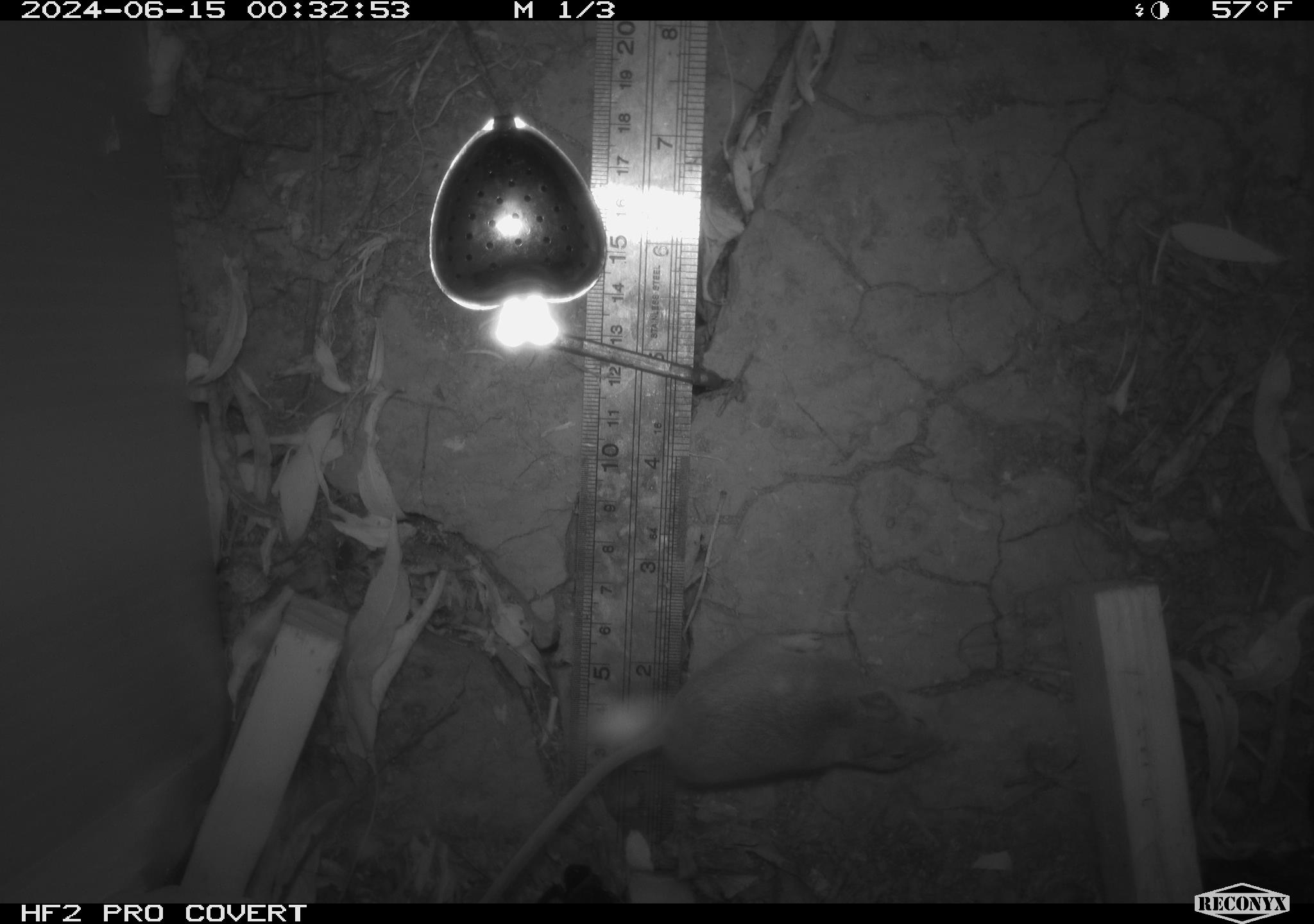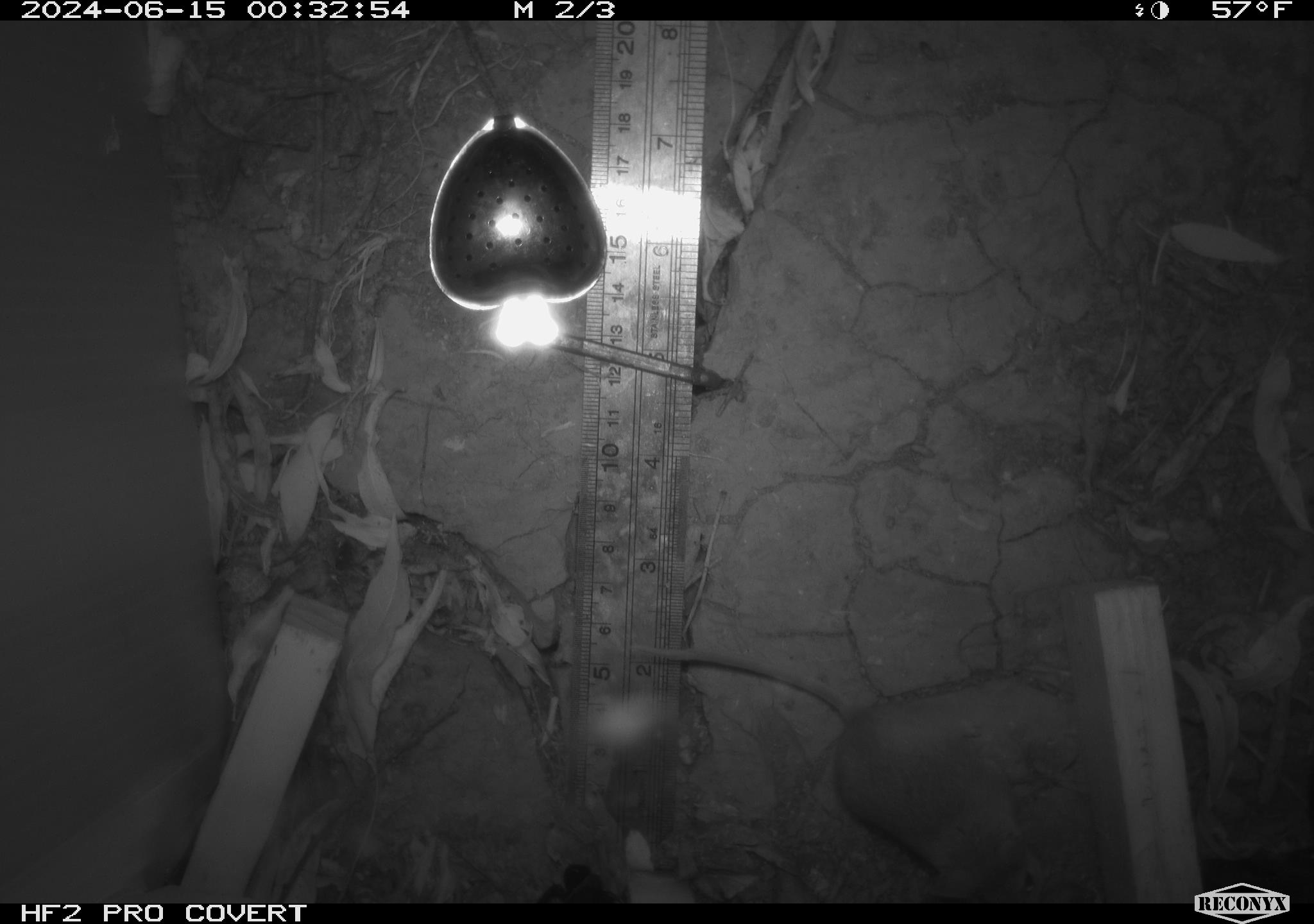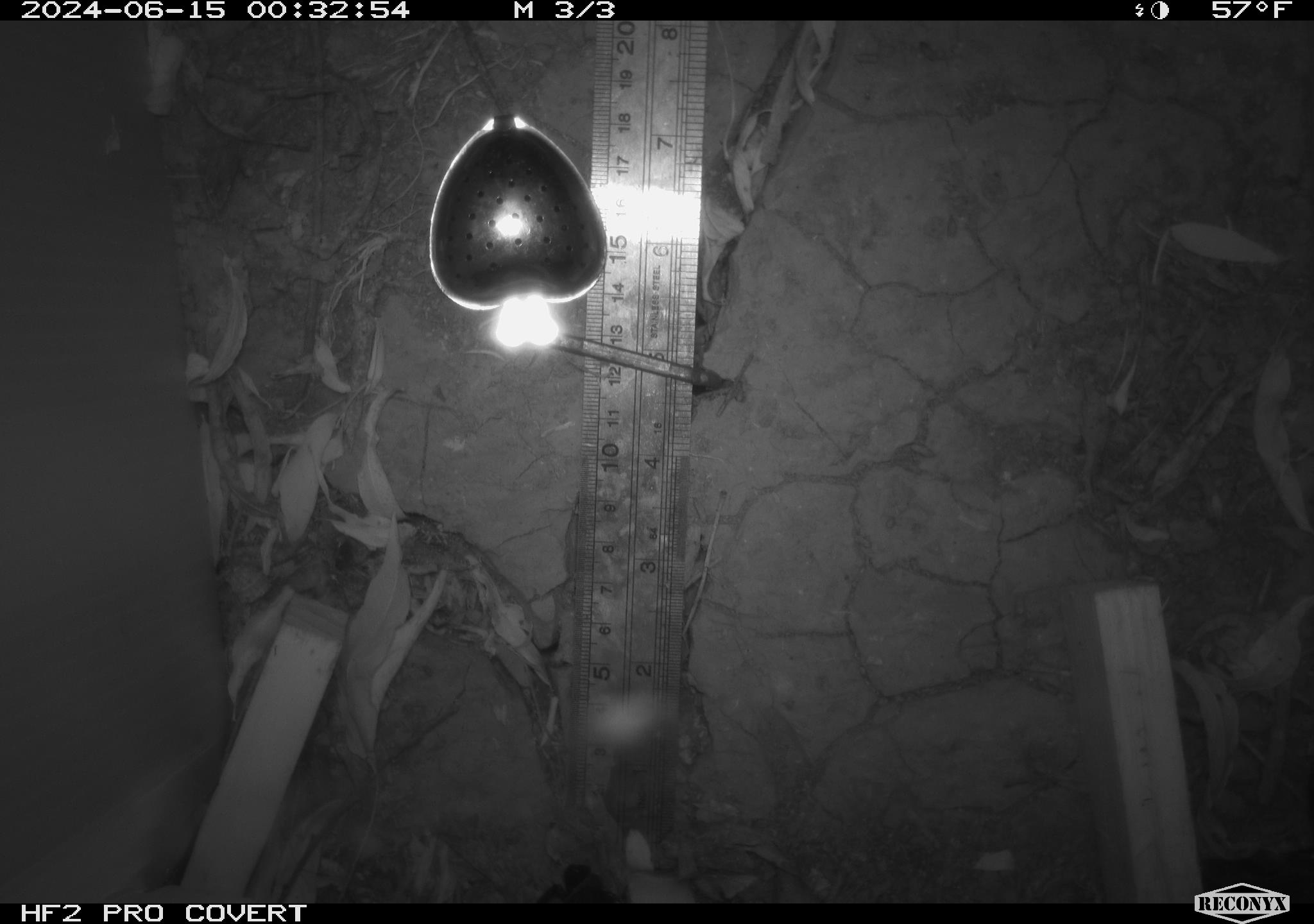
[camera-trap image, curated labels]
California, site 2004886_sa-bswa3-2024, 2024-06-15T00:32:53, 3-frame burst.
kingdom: Animalia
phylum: Chordata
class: Mammalia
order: Rodentia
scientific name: Rodentia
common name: mouse species